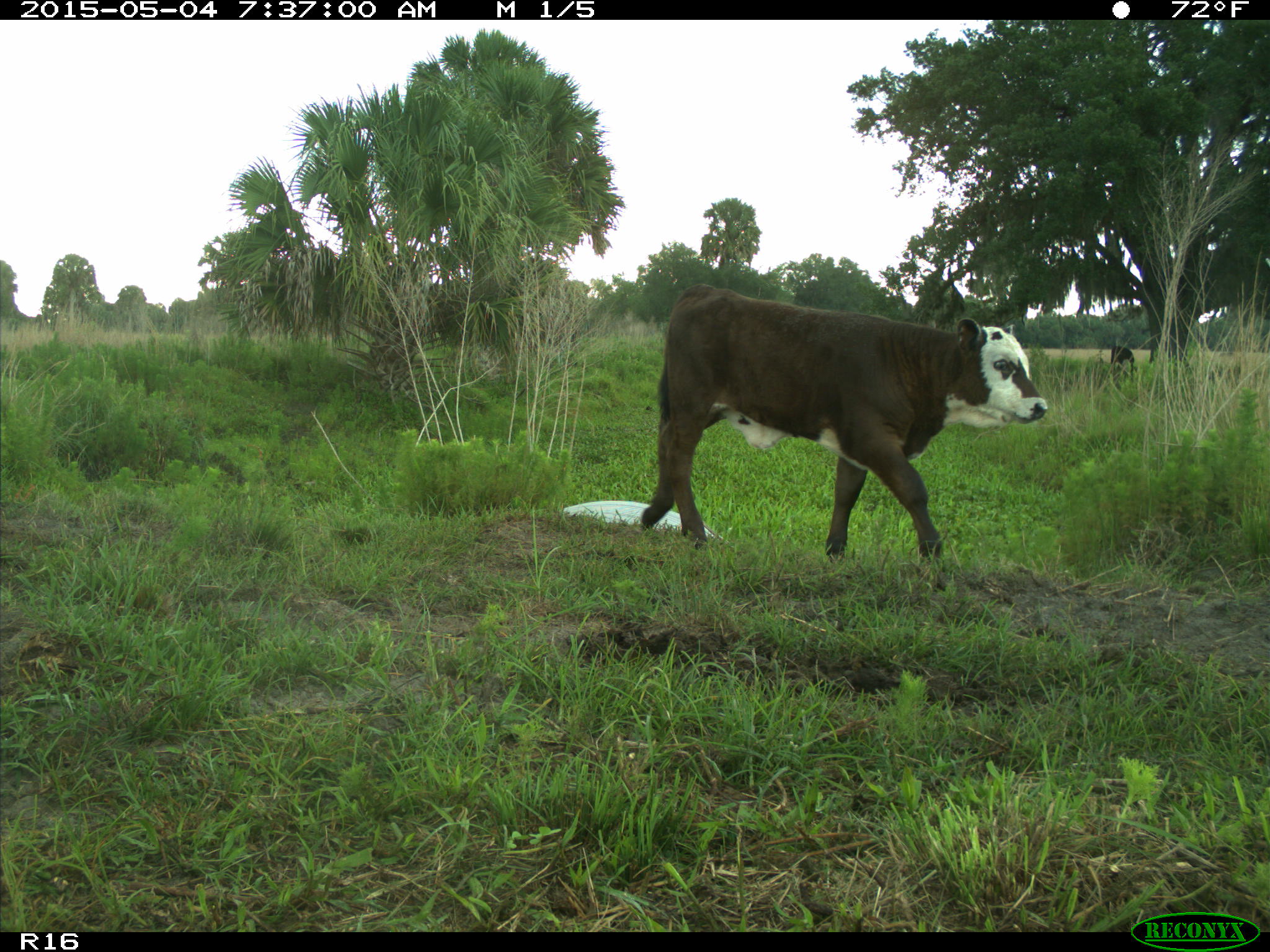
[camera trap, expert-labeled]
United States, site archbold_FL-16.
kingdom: Animalia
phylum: Chordata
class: Mammalia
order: Artiodactyla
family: Bovidae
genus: Bos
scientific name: Bos taurus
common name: domestic cow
Bos taurus (domestic cow).